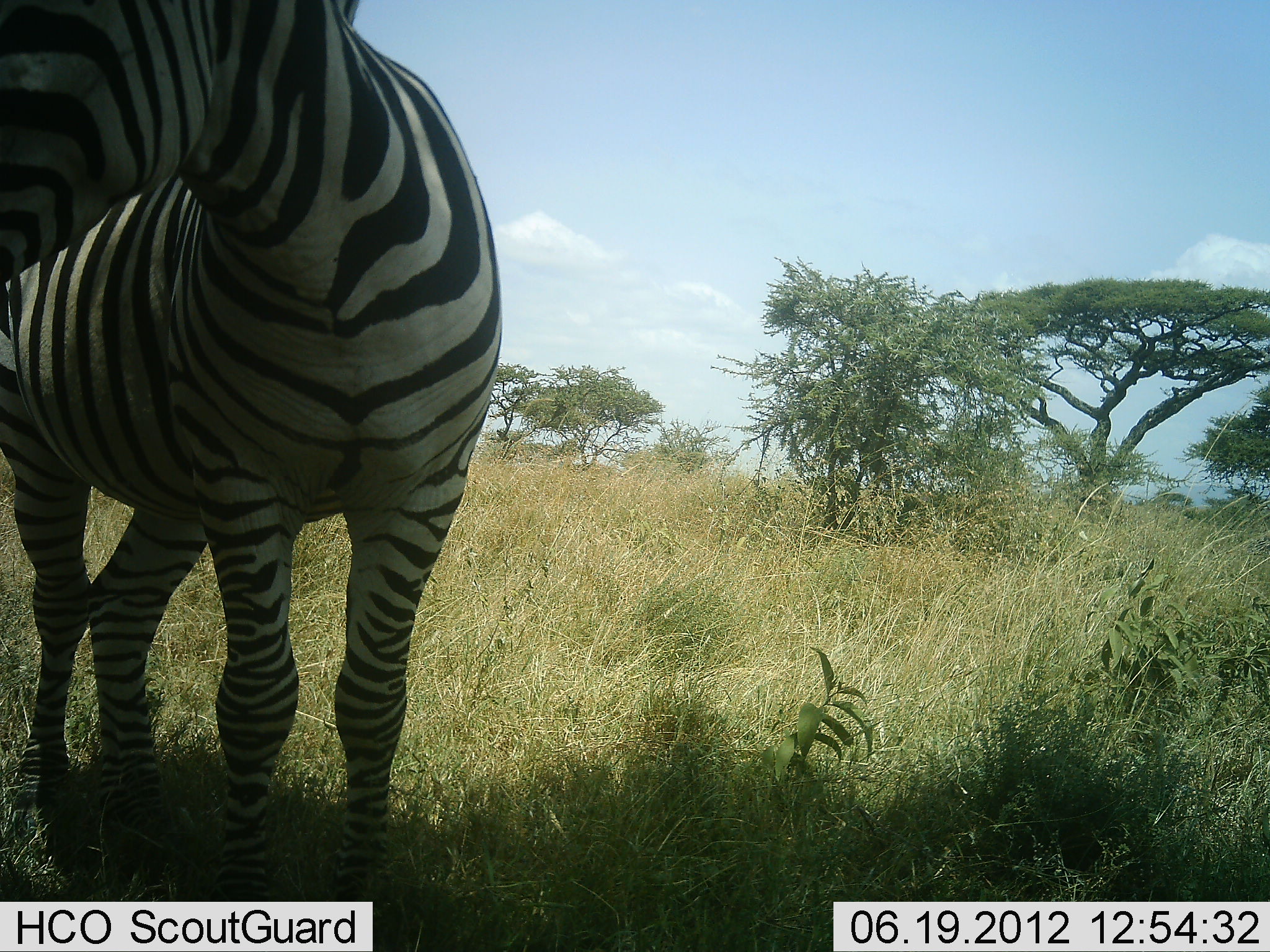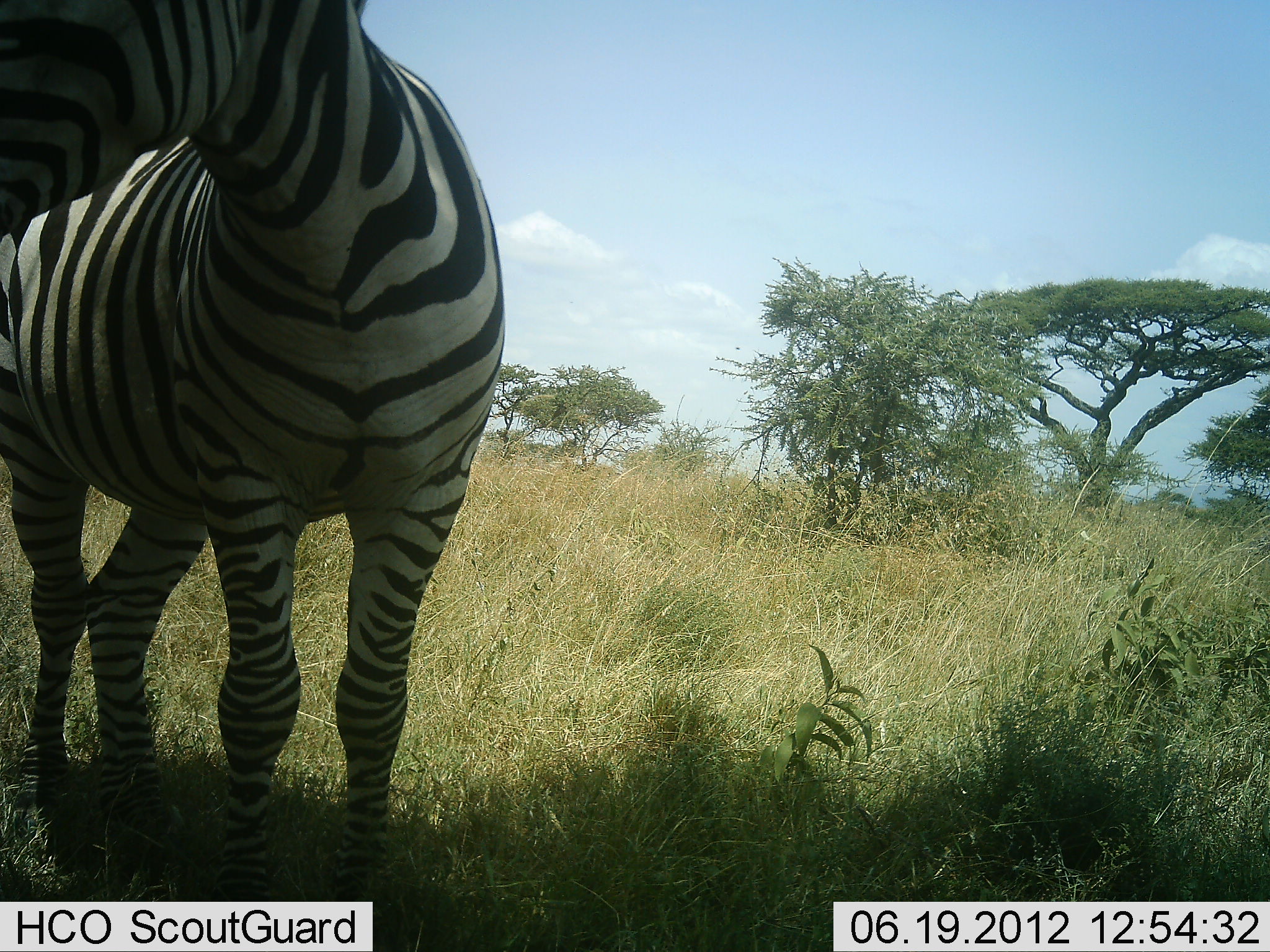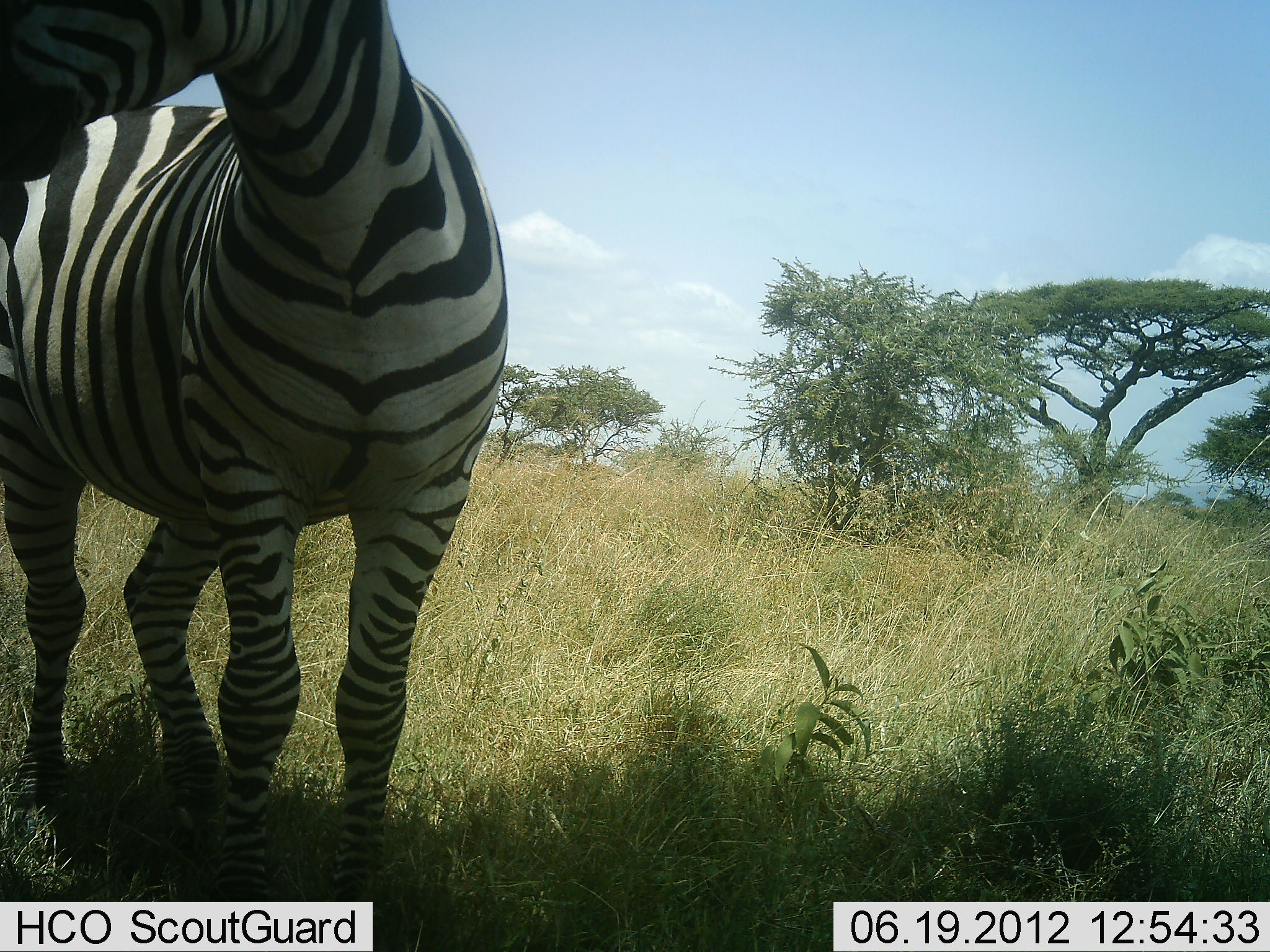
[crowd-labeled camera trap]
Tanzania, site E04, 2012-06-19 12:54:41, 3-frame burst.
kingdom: Animalia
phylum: Chordata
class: Mammalia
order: Perissodactyla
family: Equidae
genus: Equus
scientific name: Equus quagga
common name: plains zebra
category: zebra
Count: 1.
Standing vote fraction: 80%.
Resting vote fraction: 0%.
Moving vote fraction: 0%.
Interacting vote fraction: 0%.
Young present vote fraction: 0%.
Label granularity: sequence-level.